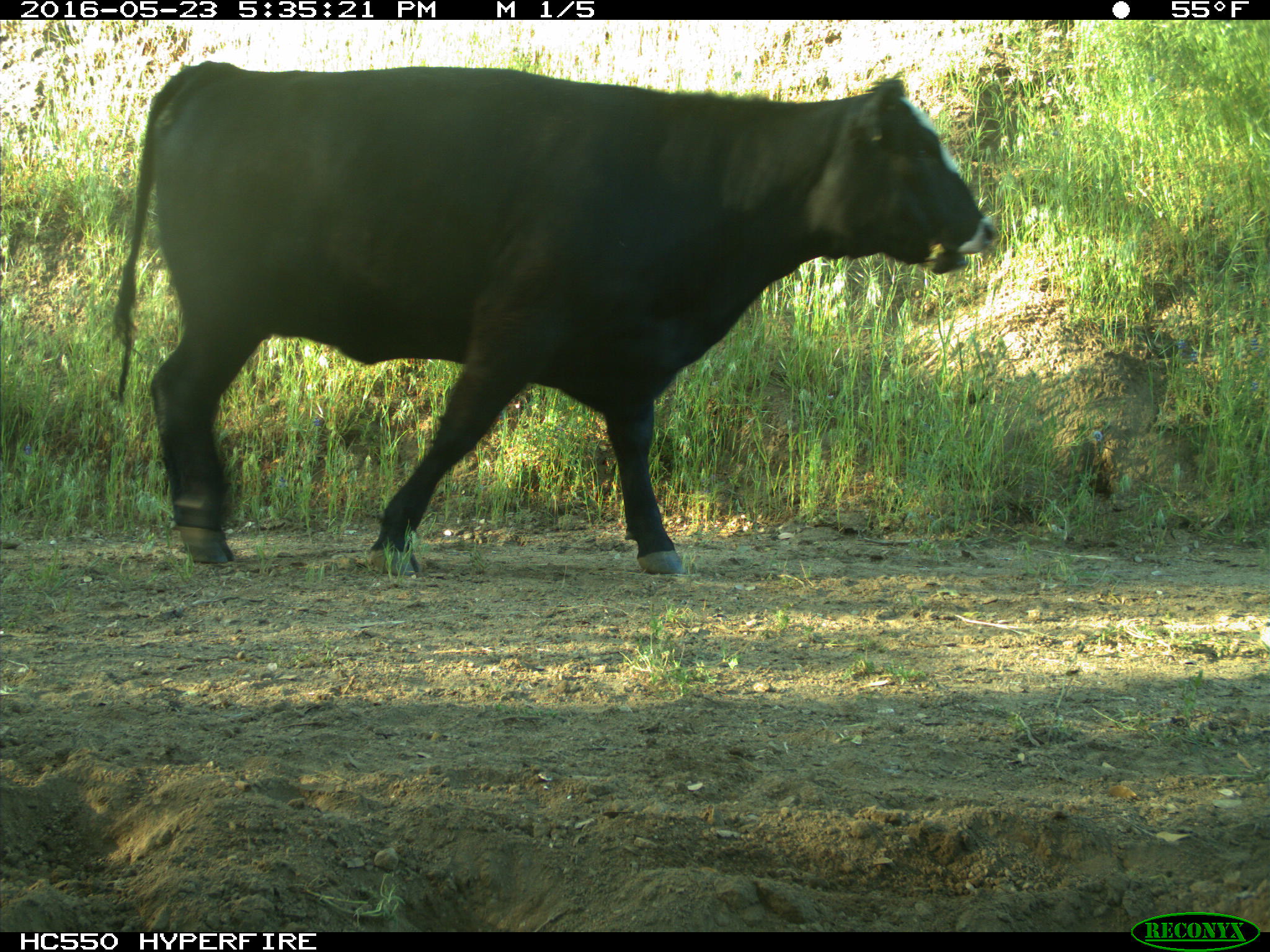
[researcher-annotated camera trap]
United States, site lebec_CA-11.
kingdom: Animalia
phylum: Chordata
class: Mammalia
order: Artiodactyla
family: Bovidae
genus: Bos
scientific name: Bos taurus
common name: domestic cow